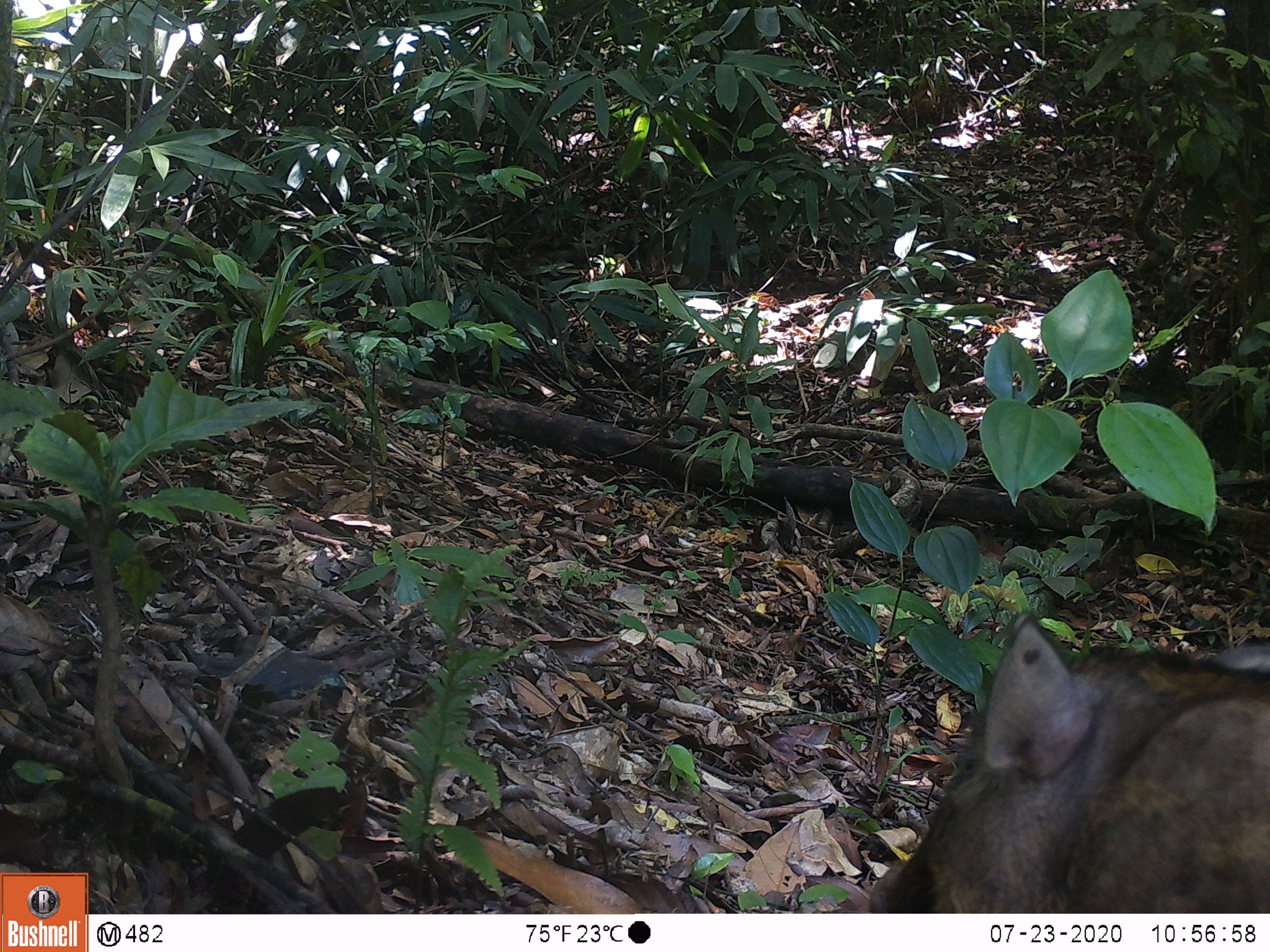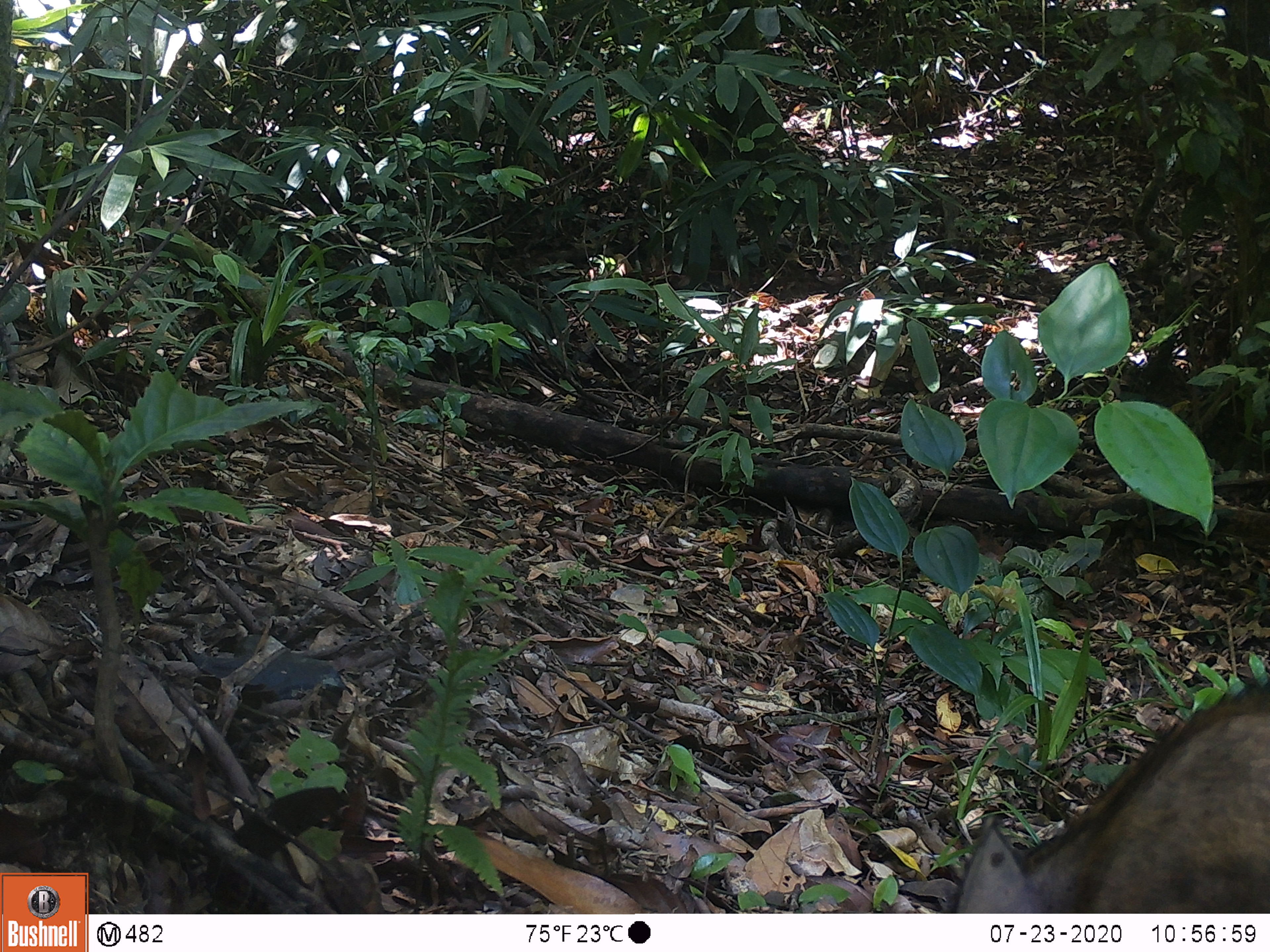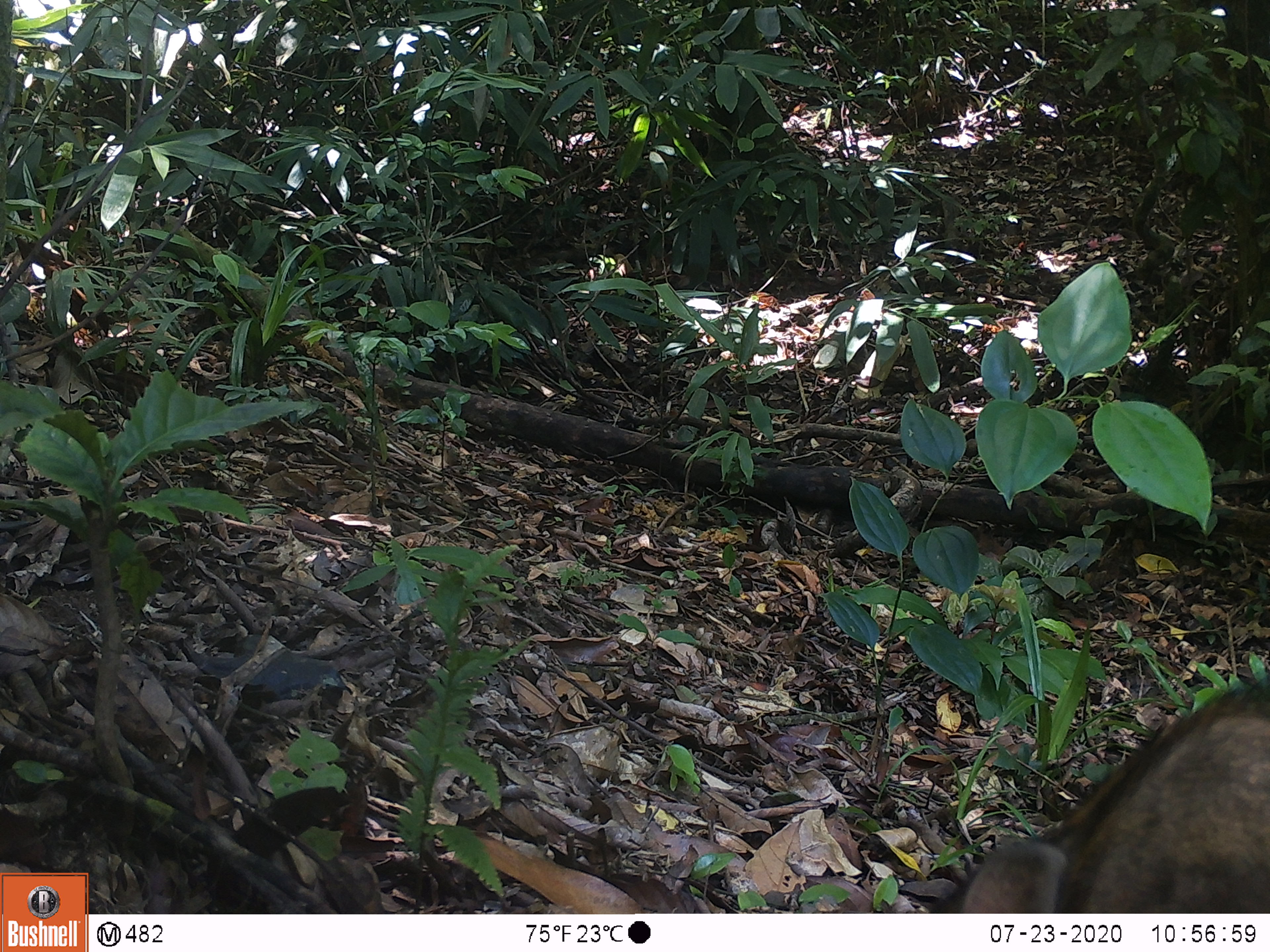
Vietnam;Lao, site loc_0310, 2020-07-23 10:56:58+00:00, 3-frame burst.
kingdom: Animalia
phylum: Chordata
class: Mammalia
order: Artiodactyla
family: Suidae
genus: Sus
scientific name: Sus scrofa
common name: eurasian wild pig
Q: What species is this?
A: Eurasian wild pig (Sus scrofa).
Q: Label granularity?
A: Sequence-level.